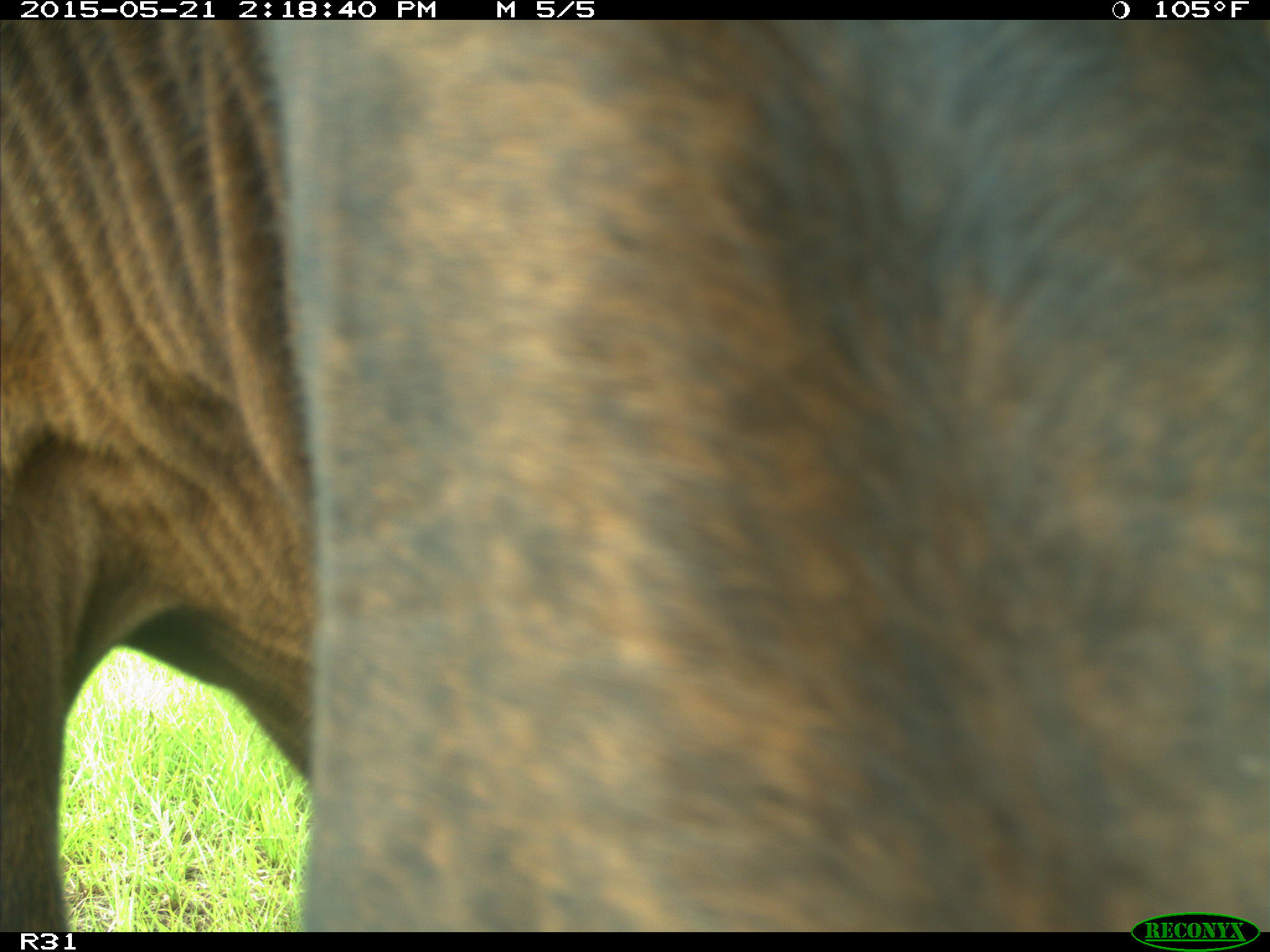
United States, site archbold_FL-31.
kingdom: Animalia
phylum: Chordata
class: Mammalia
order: Artiodactyla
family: Bovidae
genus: Bos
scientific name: Bos taurus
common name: domestic cow